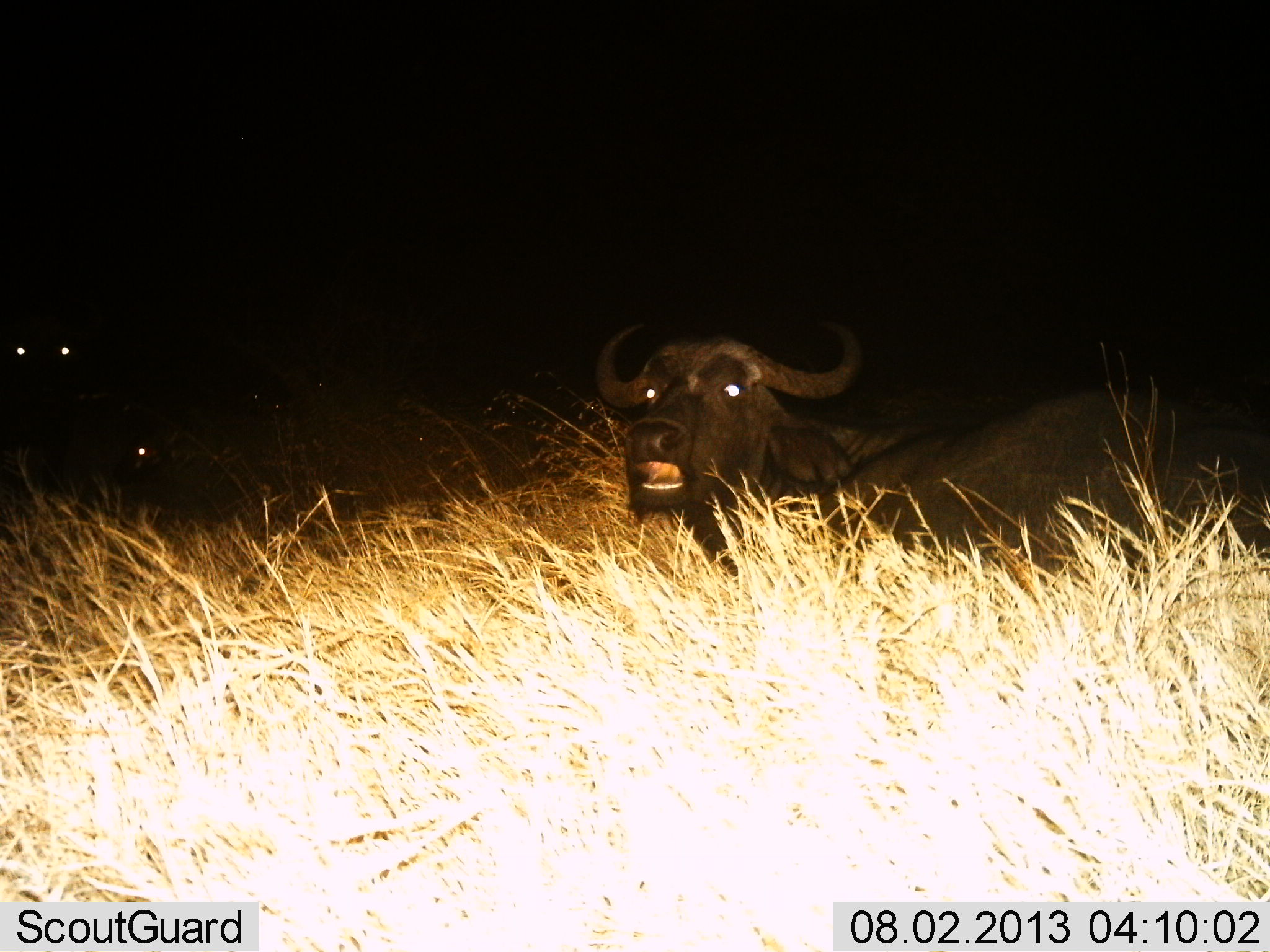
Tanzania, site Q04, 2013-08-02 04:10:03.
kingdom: Animalia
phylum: Chordata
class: Mammalia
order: Artiodactyla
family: Bovidae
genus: Syncerus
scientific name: Syncerus caffer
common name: cape buffalo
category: buffalo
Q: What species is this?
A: Buffalo (cape buffalo) (Syncerus caffer).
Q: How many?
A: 2.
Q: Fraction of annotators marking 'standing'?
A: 10%.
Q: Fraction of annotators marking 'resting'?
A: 90%.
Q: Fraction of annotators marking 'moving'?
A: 0%.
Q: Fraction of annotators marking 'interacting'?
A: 0%.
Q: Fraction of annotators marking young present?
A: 0%.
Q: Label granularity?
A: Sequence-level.